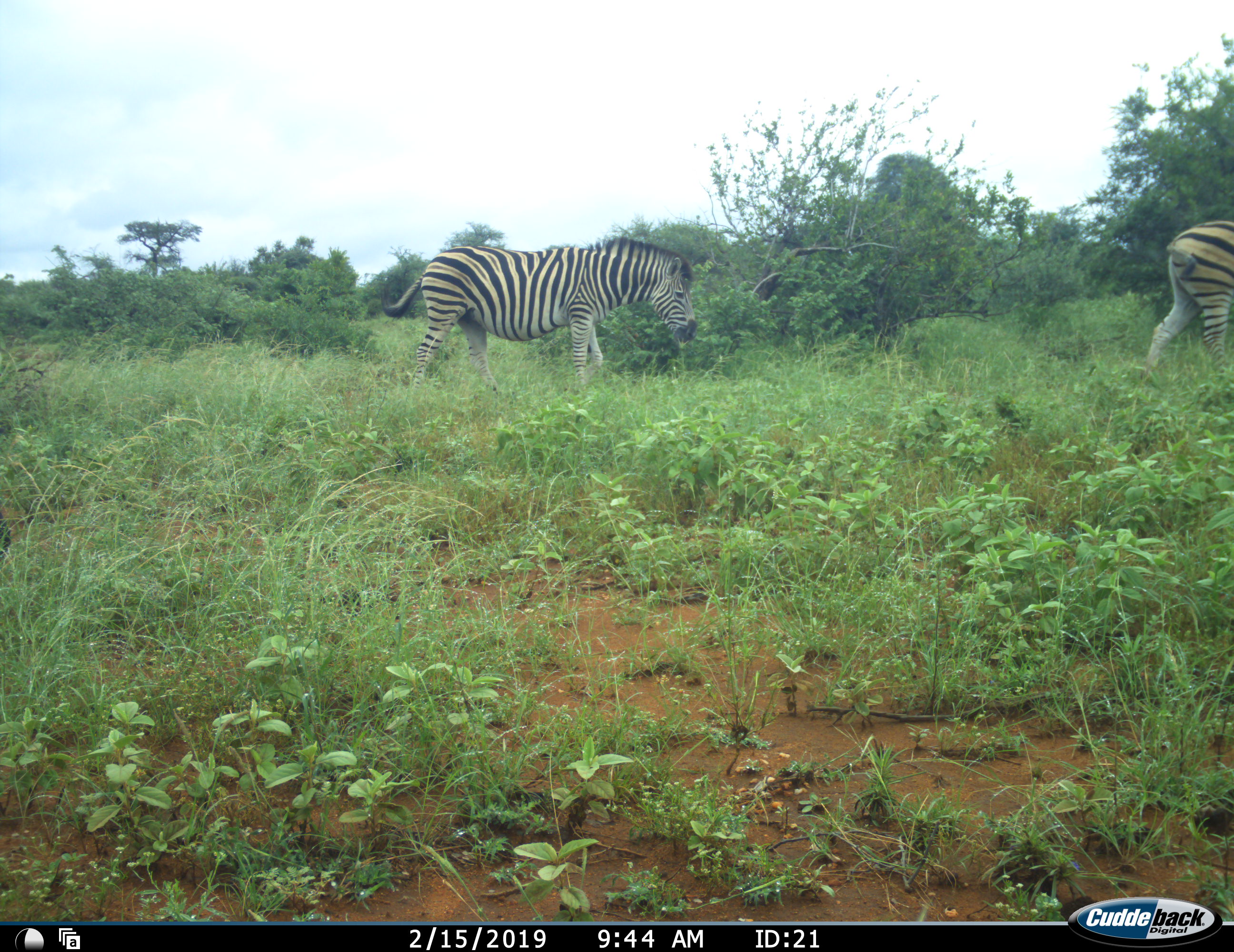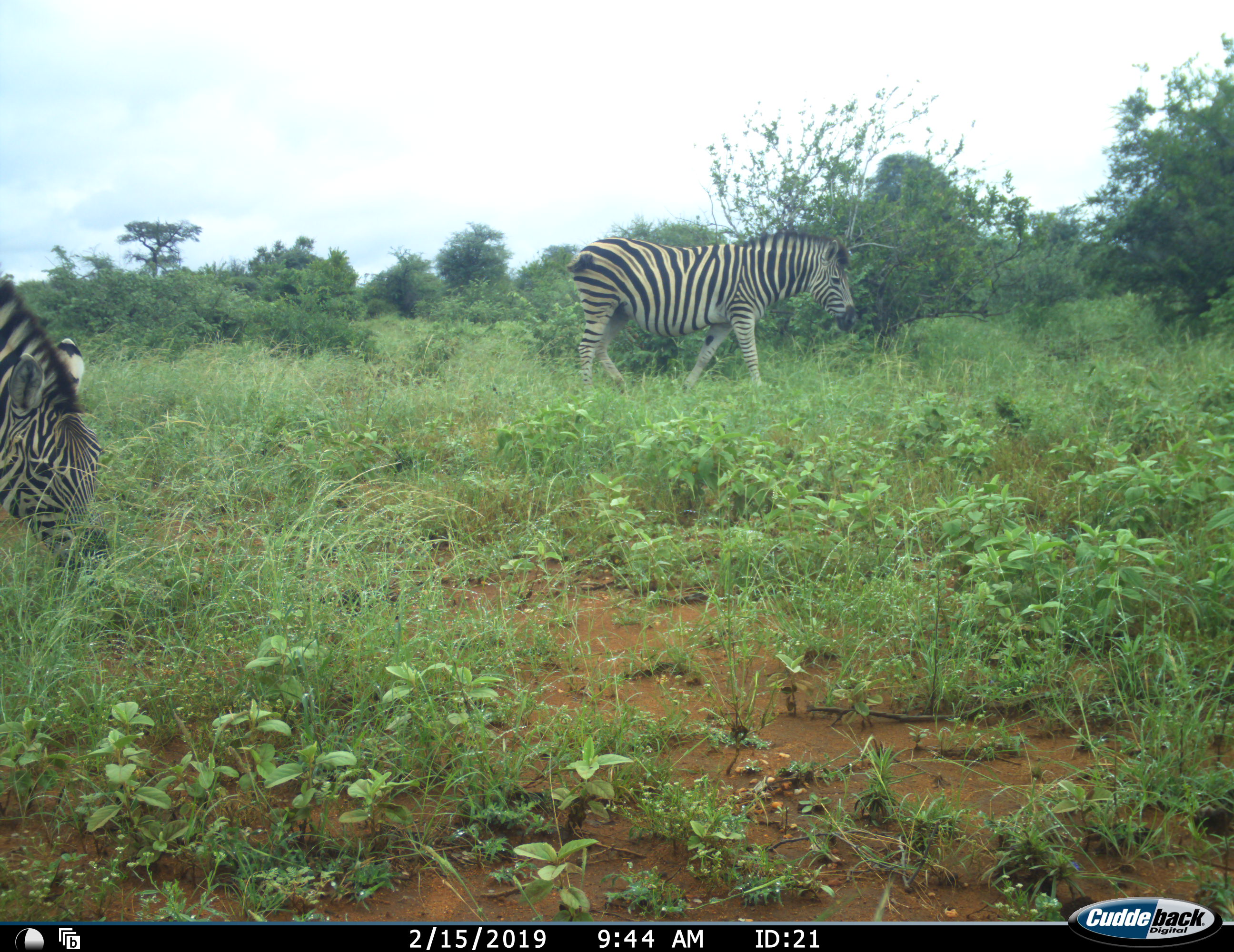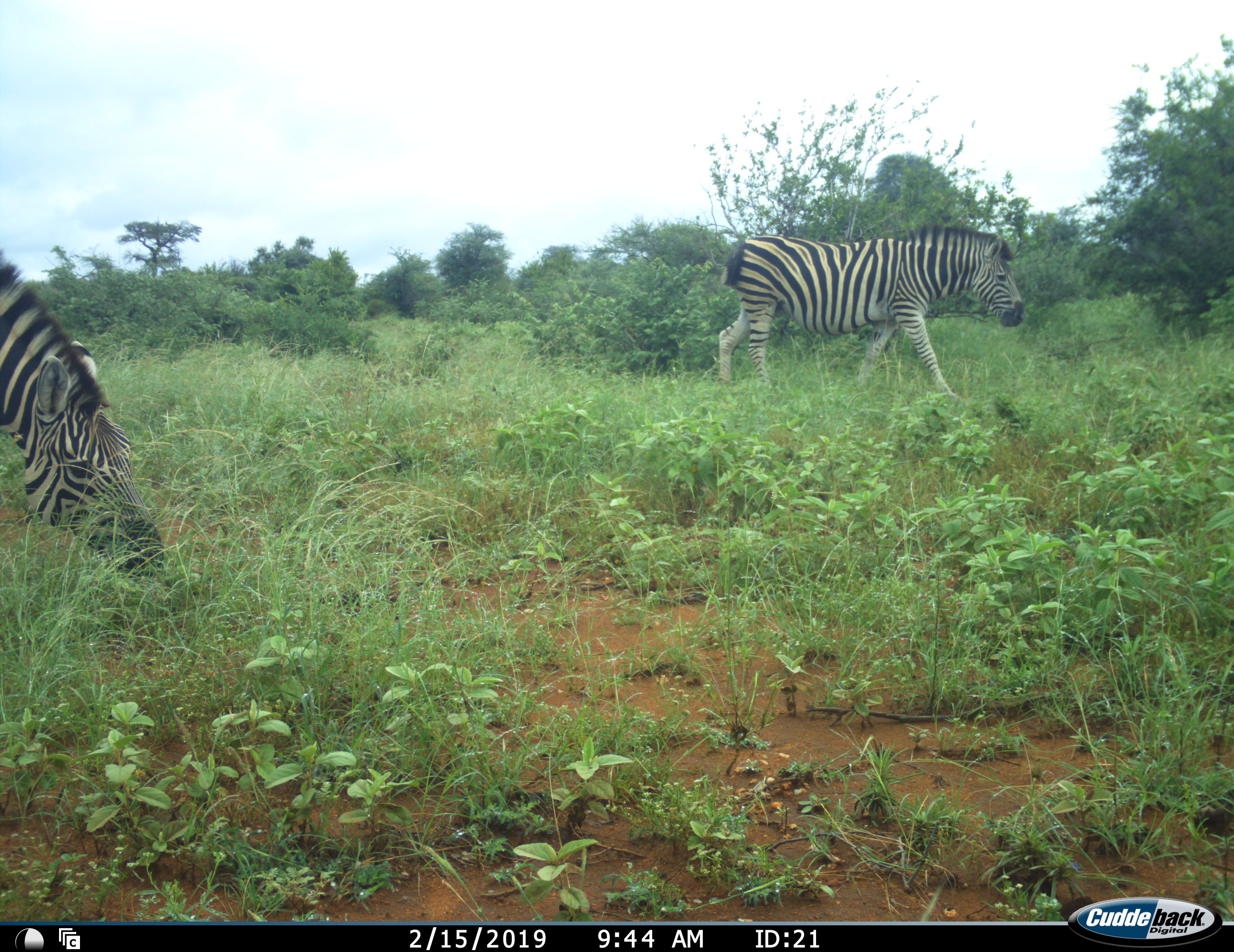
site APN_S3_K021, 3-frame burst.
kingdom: Animalia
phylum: Chordata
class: Mammalia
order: Perissodactyla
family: Equidae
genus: Equus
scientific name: Equus quagga burchellii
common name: burchell's zebra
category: zebraburchells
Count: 3.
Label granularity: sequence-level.